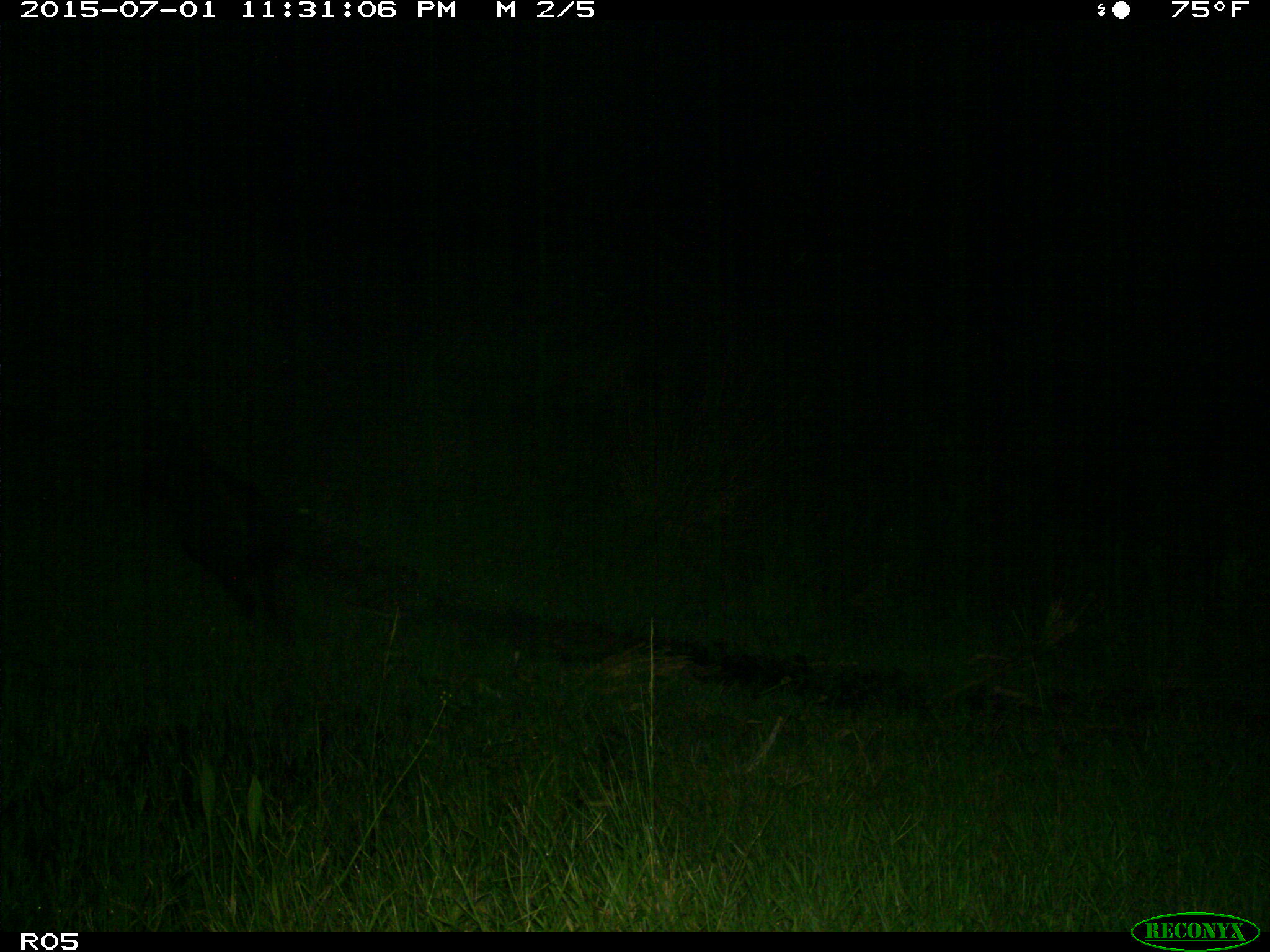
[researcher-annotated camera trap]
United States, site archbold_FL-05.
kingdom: Animalia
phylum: Chordata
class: Mammalia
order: Artiodactyla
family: Suidae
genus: Sus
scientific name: Sus scrofa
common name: wild boar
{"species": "Sus scrofa (wild boar)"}